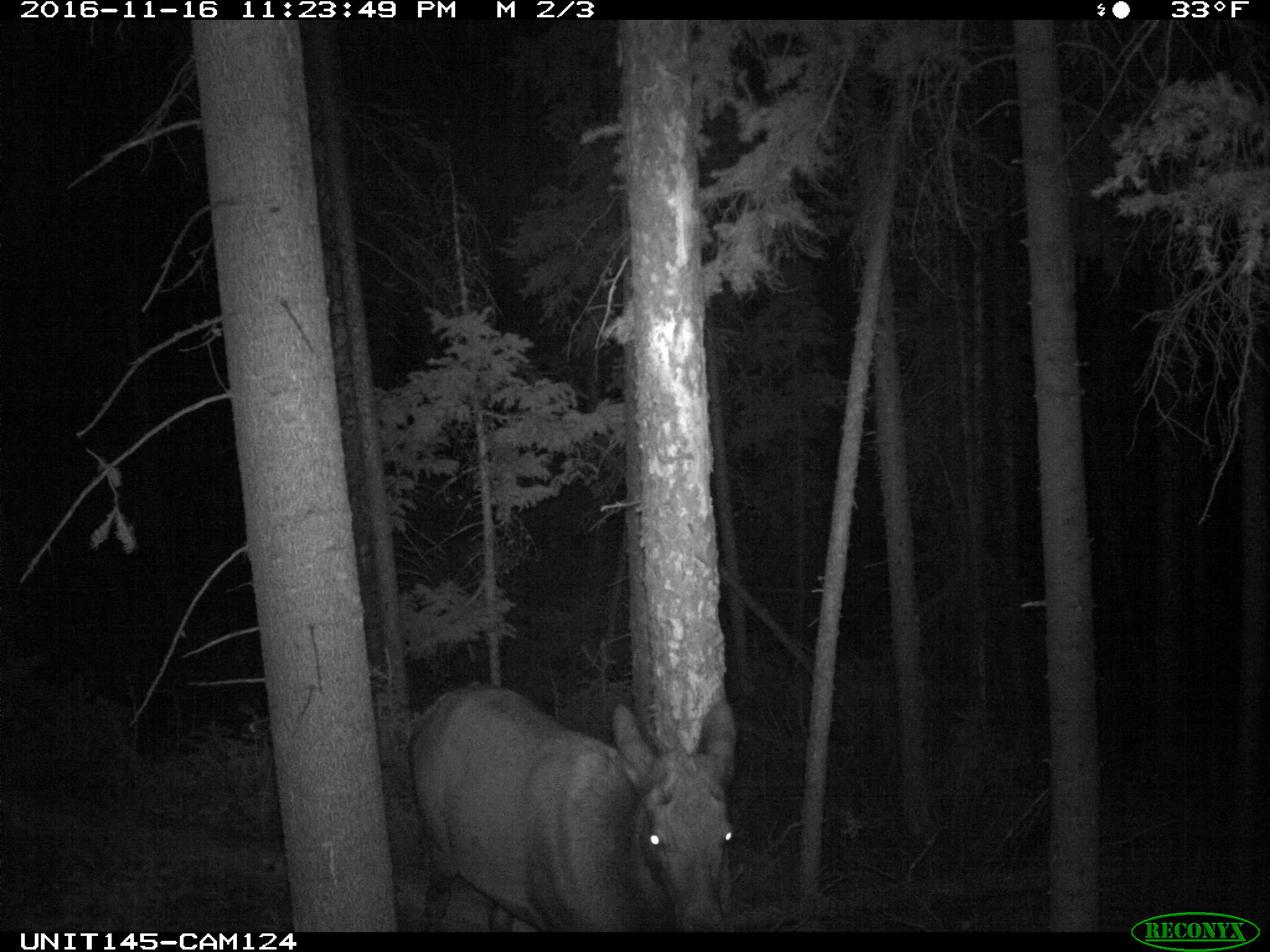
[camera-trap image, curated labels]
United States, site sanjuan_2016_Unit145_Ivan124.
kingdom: Animalia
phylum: Chordata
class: Mammalia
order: Artiodactyla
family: Cervidae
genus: Cervus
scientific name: Cervus elaphus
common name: red deer